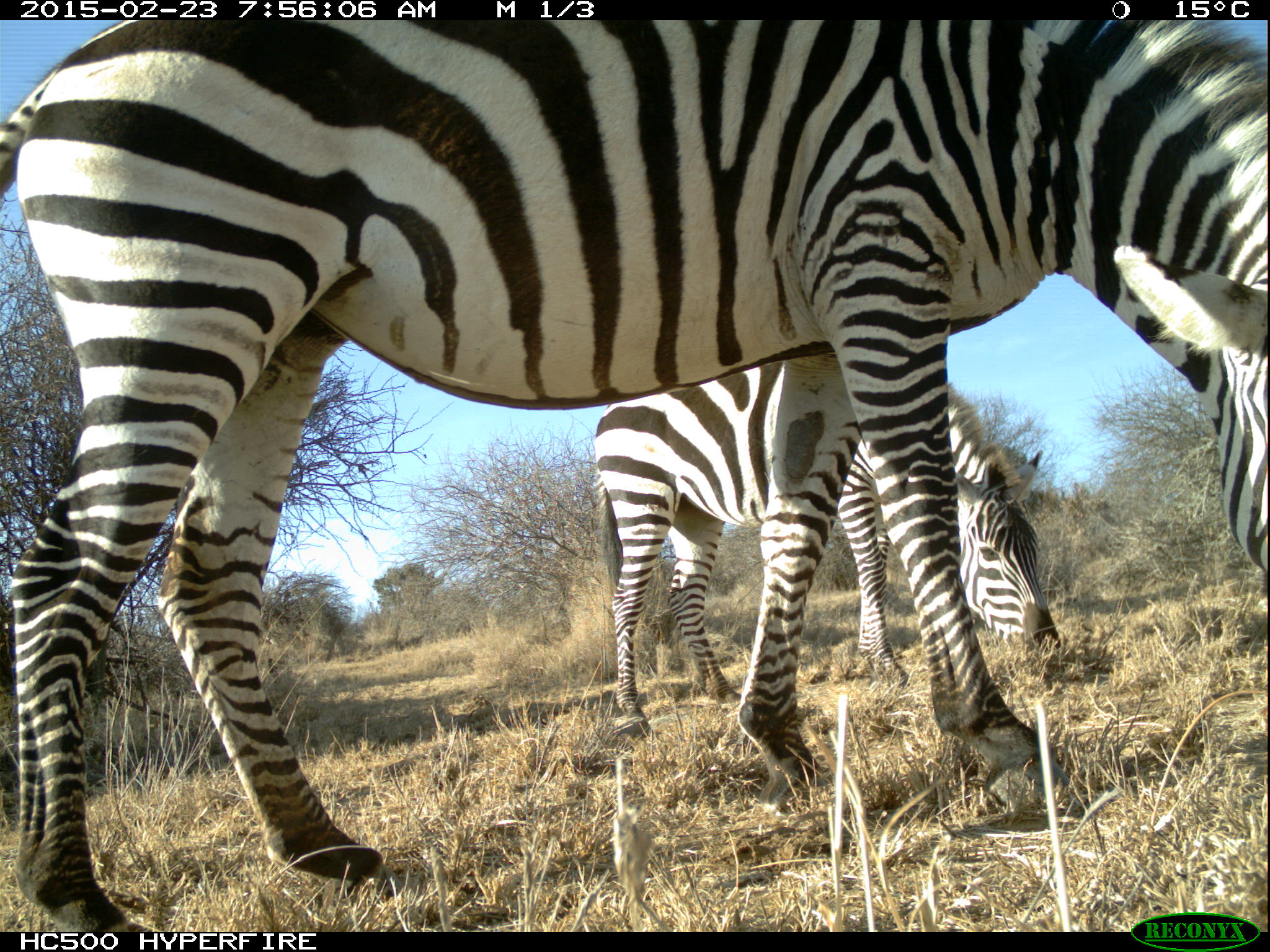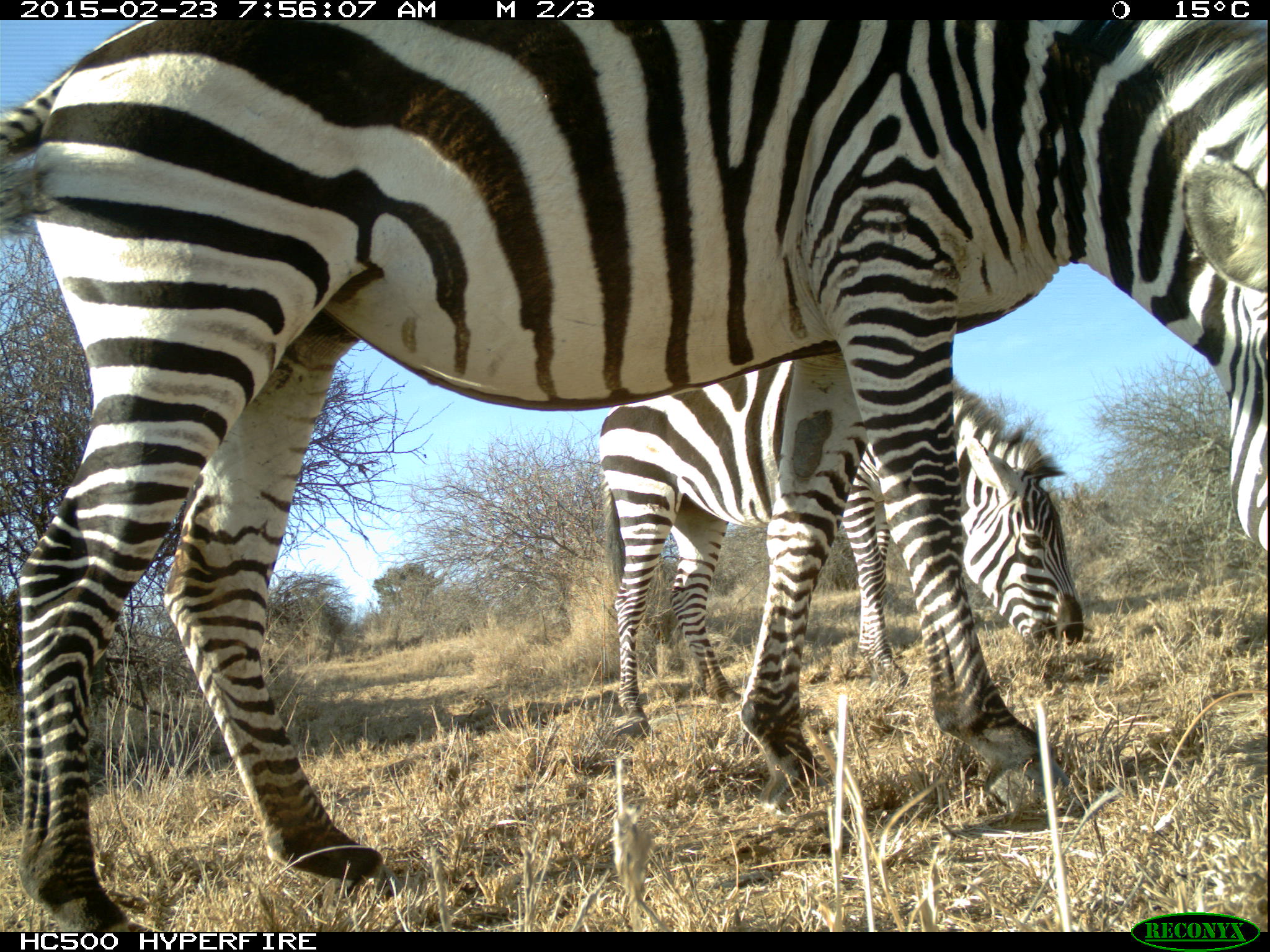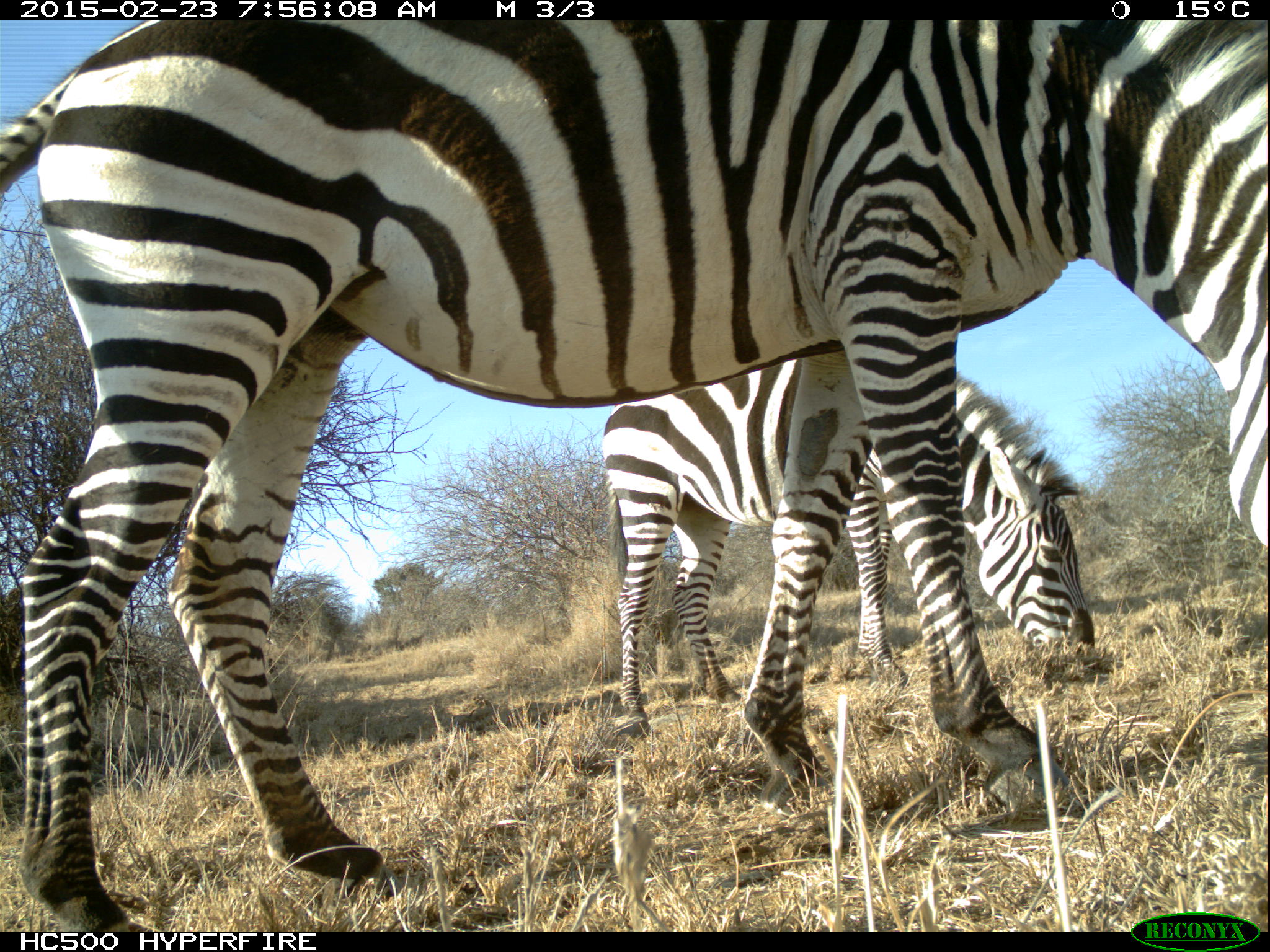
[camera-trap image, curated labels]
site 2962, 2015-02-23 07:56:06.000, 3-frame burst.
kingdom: Animalia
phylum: Chordata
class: Mammalia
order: Perissodactyla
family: Equidae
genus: Equus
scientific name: Equus quagga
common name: plains zebra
Equus quagga (plains zebra), count 6.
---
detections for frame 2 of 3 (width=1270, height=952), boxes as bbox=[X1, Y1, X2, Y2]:
equus quagga: bbox=[0, 18, 1267, 930]; bbox=[599, 360, 1085, 744]